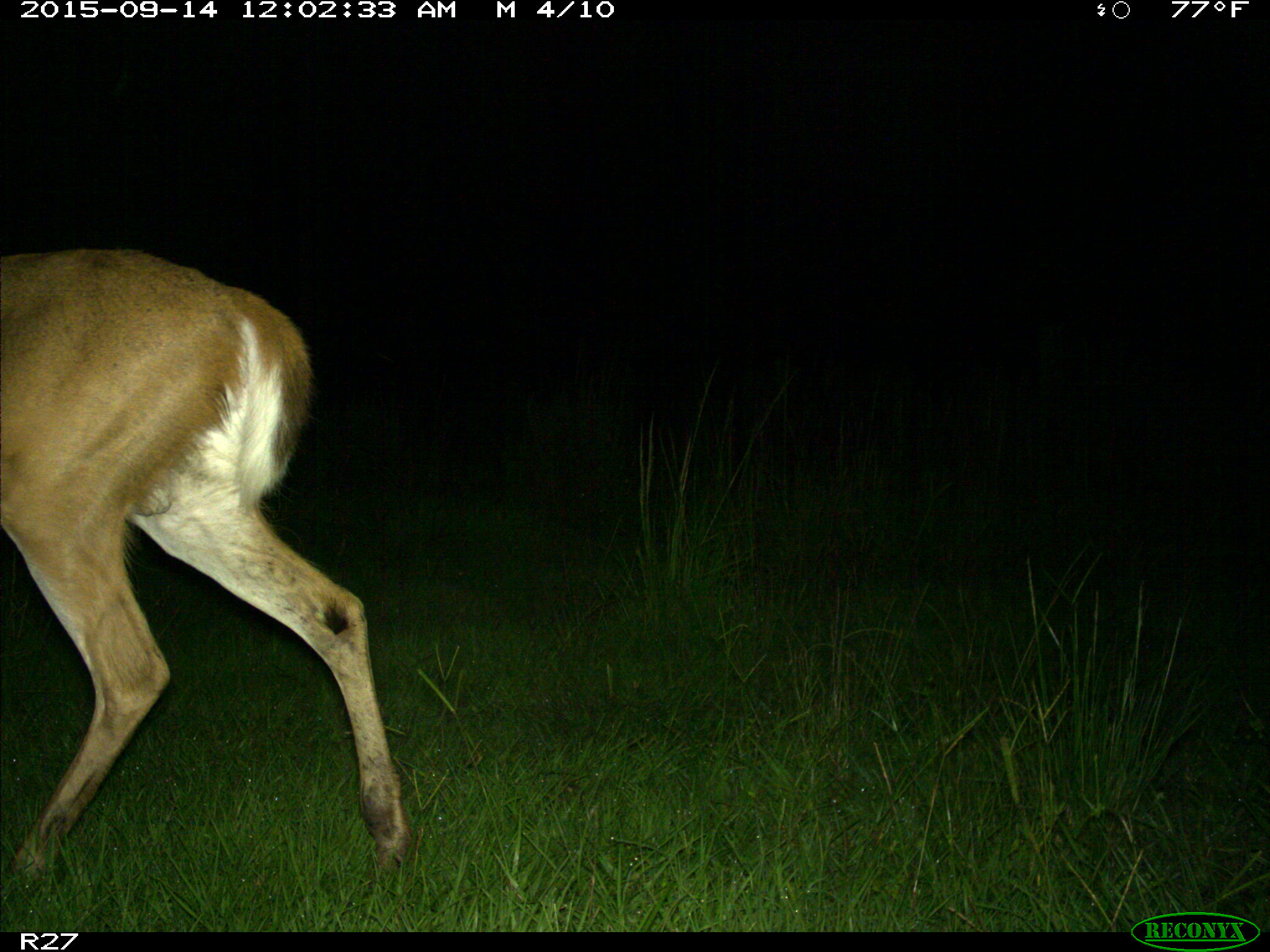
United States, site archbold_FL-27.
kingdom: Animalia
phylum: Chordata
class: Mammalia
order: Artiodactyla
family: Cervidae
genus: Odocoileus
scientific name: Odocoileus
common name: deer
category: unidentified deer